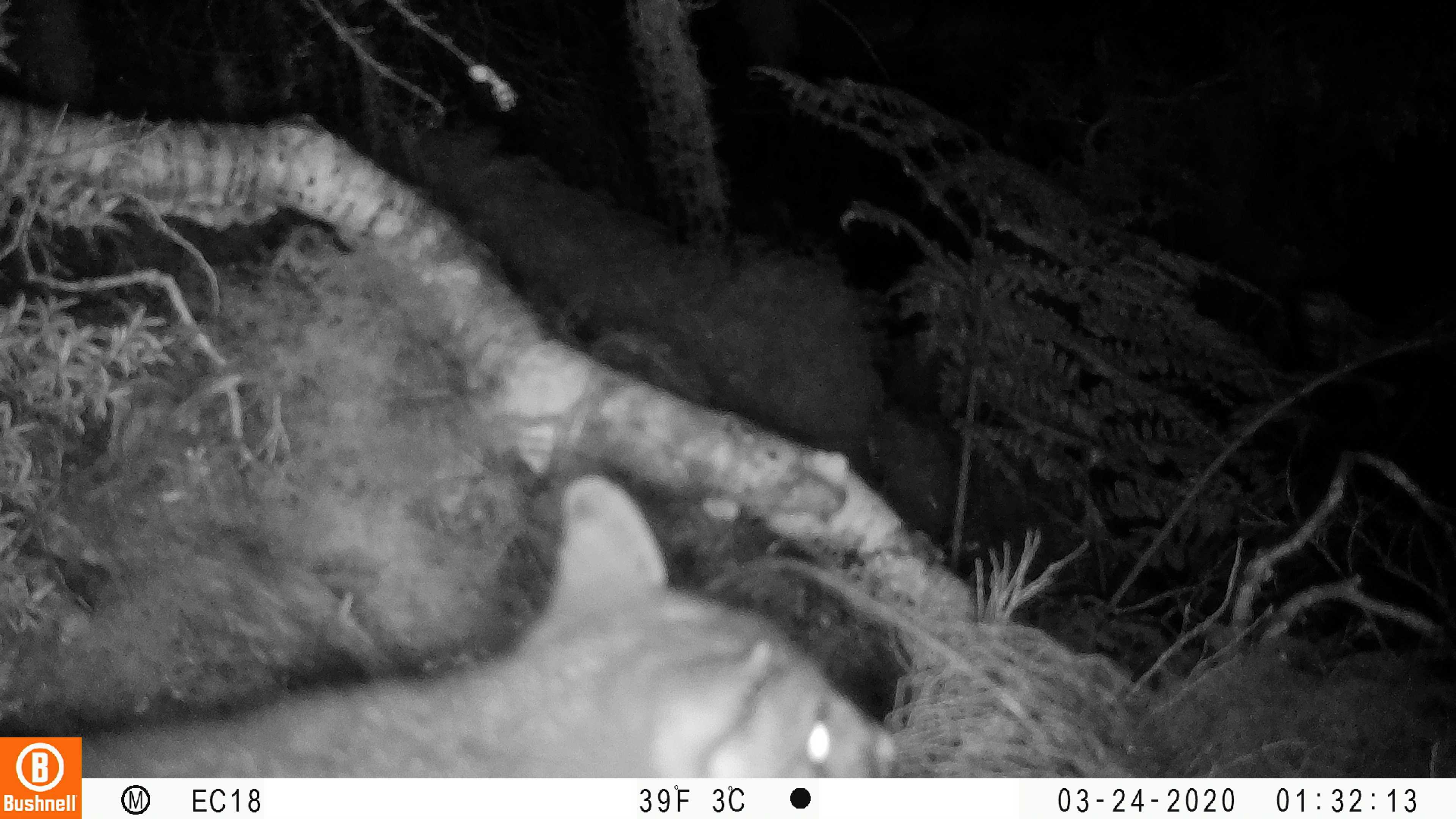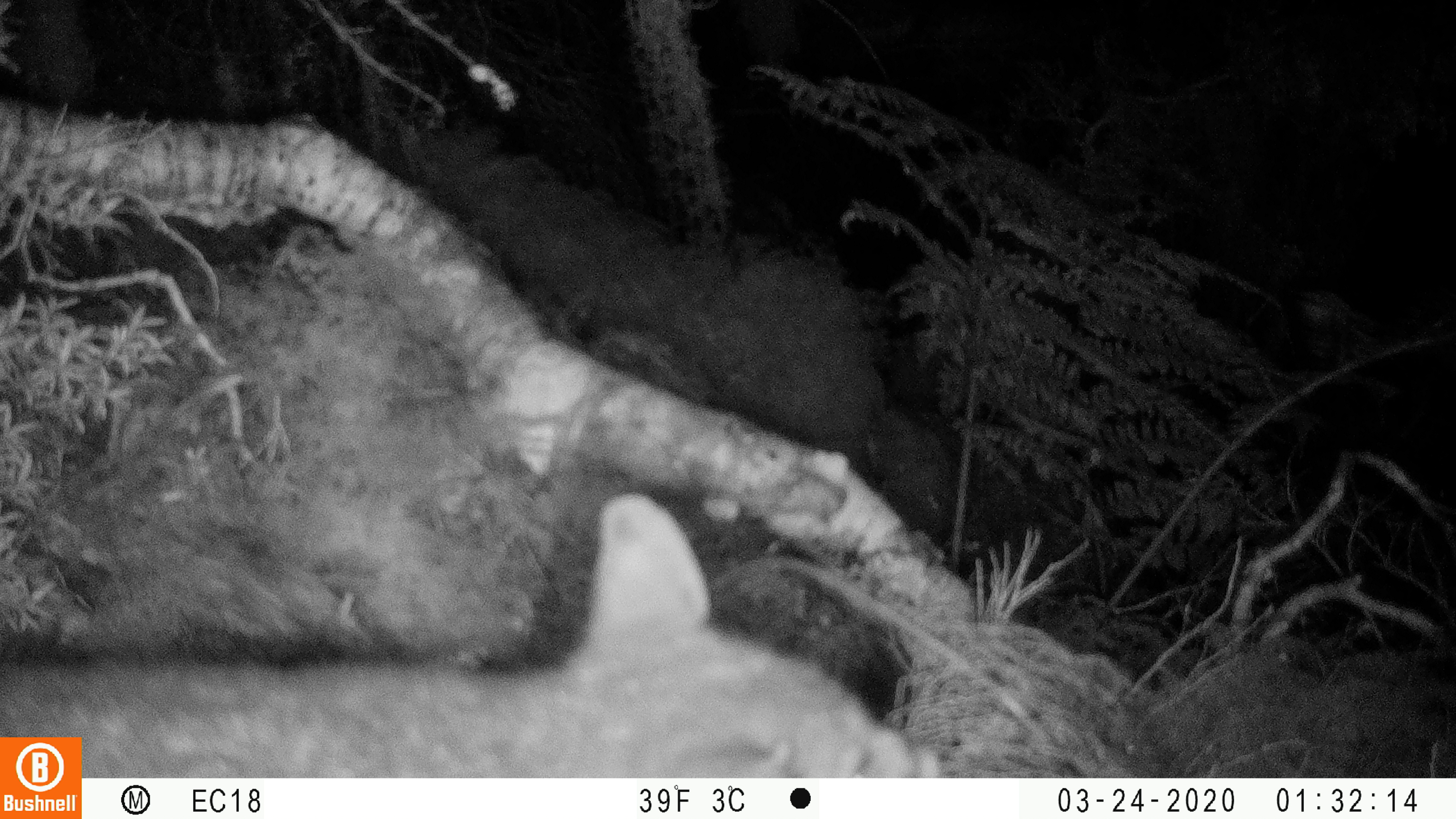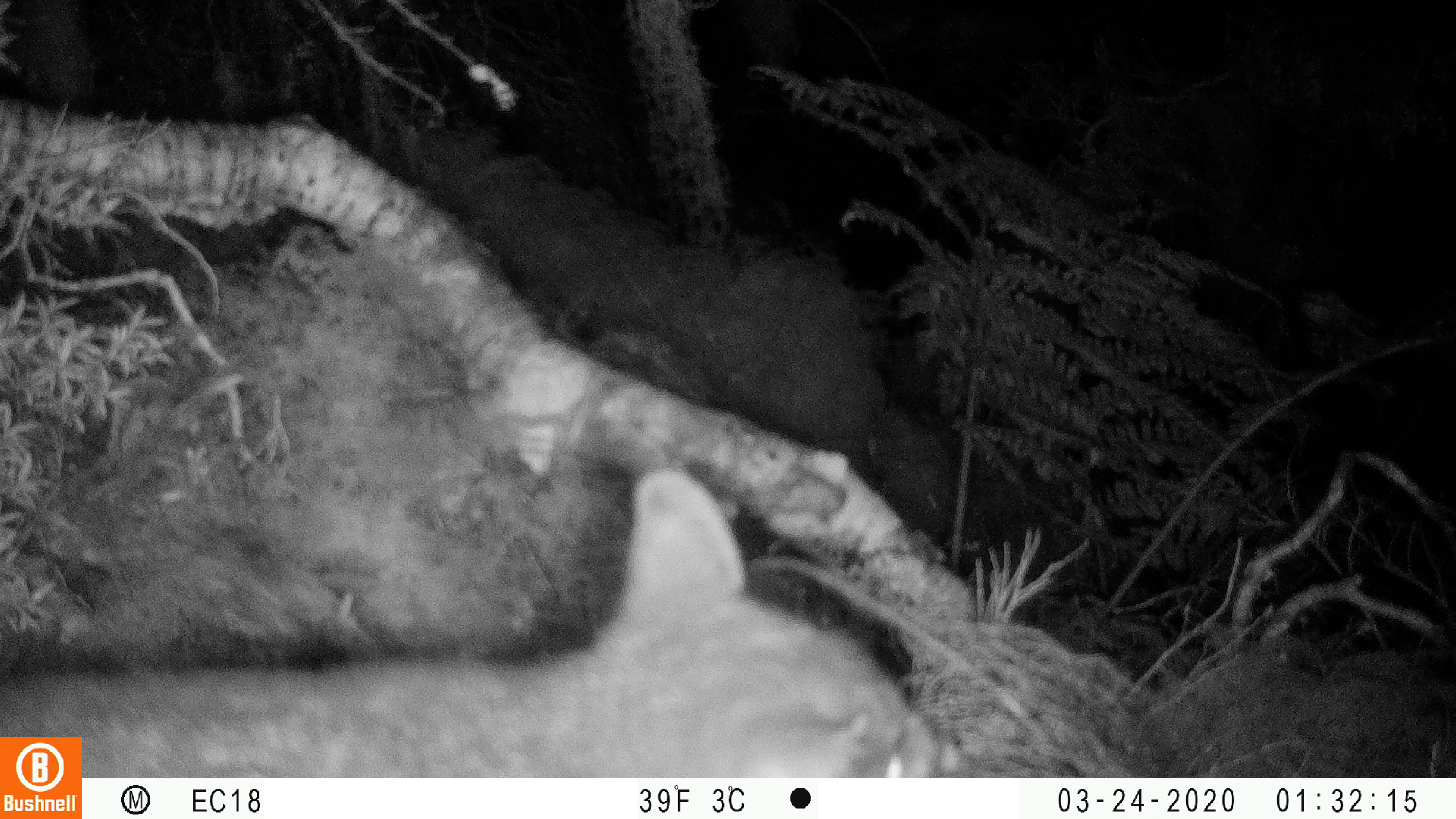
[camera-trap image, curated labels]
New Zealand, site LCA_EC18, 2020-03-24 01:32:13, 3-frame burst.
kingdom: Animalia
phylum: Chordata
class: Mammalia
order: Diprotodontia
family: Phalangeridae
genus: Trichosurus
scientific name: Trichosurus vulpecula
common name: common brushtail possum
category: possum